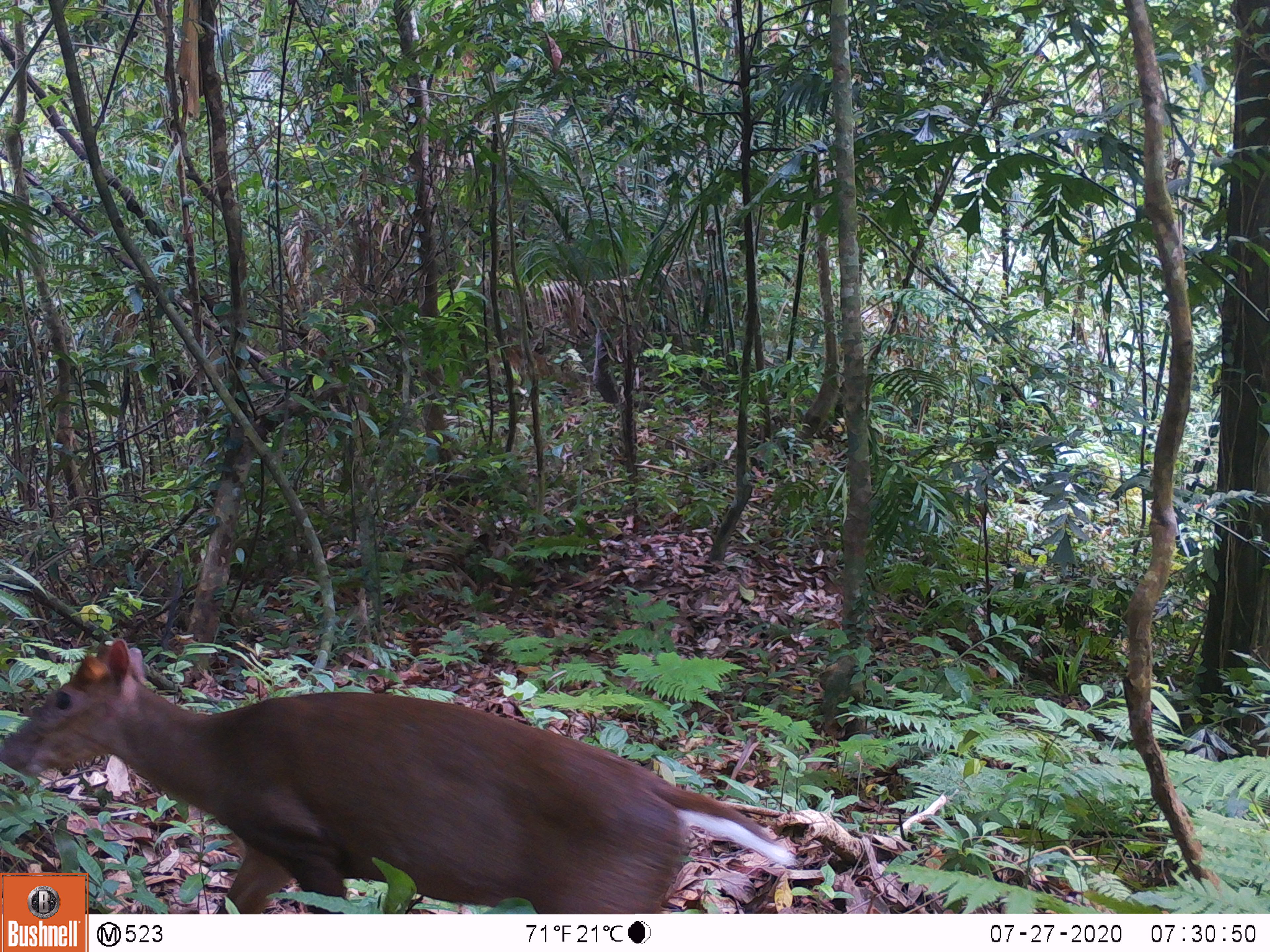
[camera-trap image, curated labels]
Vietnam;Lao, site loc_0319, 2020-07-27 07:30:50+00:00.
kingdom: Animalia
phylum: Chordata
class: Mammalia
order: Artiodactyla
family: Cervidae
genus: Muntiacus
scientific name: Muntiacus rooseveltorum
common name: roosevelt's muntjac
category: roosevelts muntjac group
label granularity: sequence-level